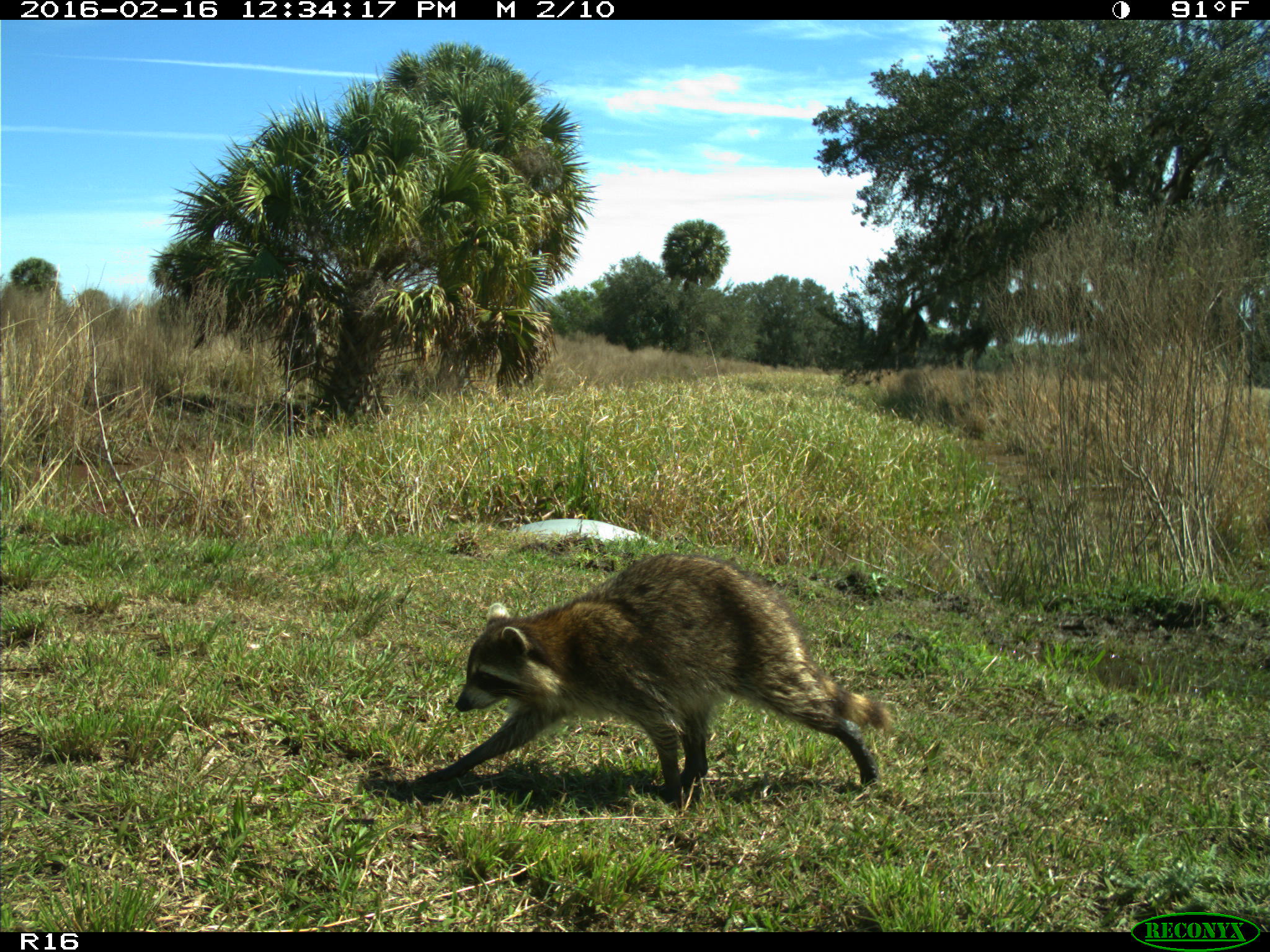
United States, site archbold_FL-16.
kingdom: Animalia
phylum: Chordata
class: Mammalia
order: Carnivora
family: Procyonidae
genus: Procyon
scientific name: Procyon lotor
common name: common raccoon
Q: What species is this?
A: Procyon lotor (common raccoon).